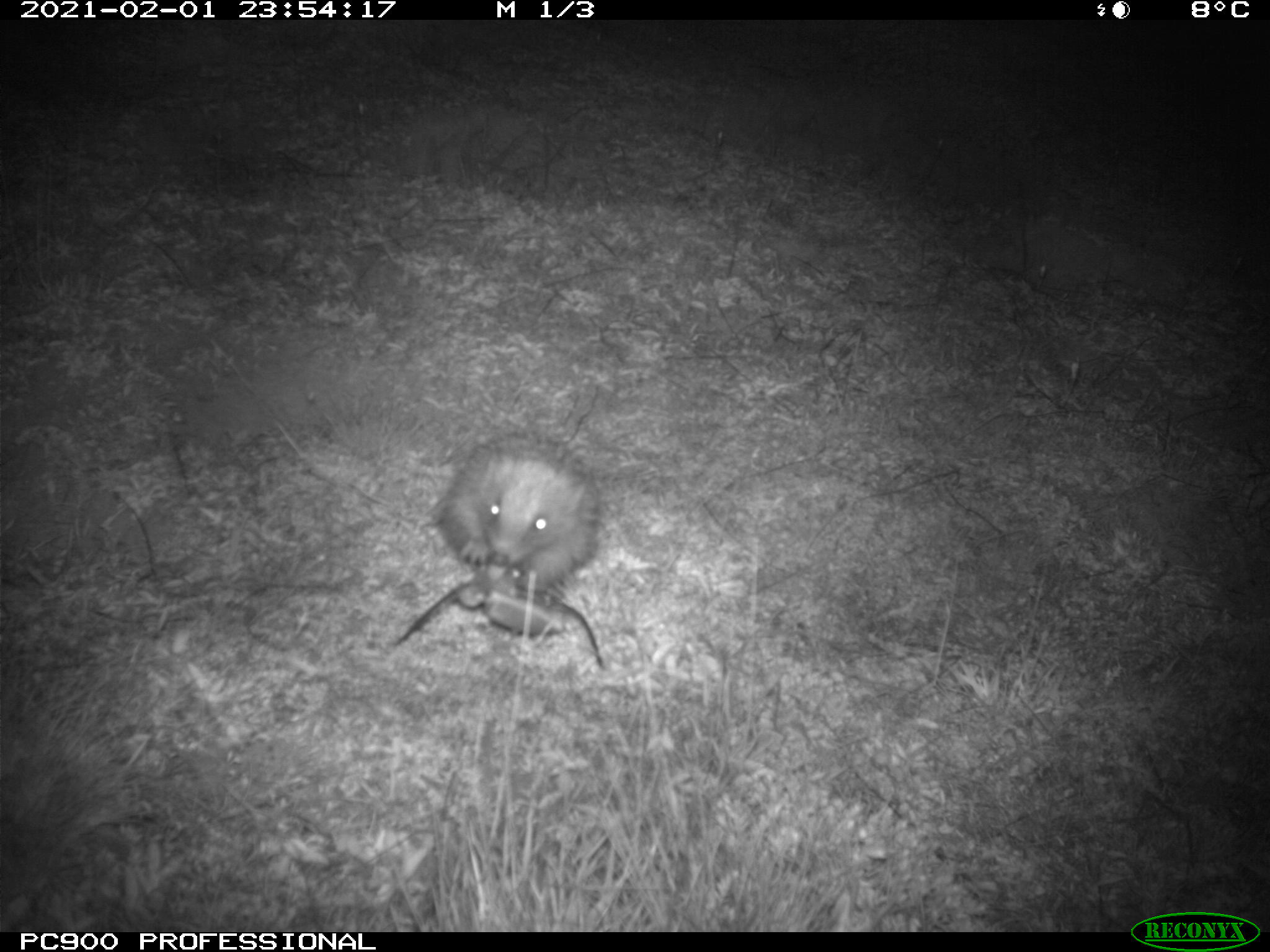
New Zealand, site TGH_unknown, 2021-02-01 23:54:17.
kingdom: Animalia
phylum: Chordata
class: Mammalia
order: Eulipotyphla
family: Erinaceidae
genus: Erinaceus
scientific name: Erinaceus europaeus europaeus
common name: european hedgehog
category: hedgehog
Hedgehog (european hedgehog) (Erinaceus europaeus europaeus).